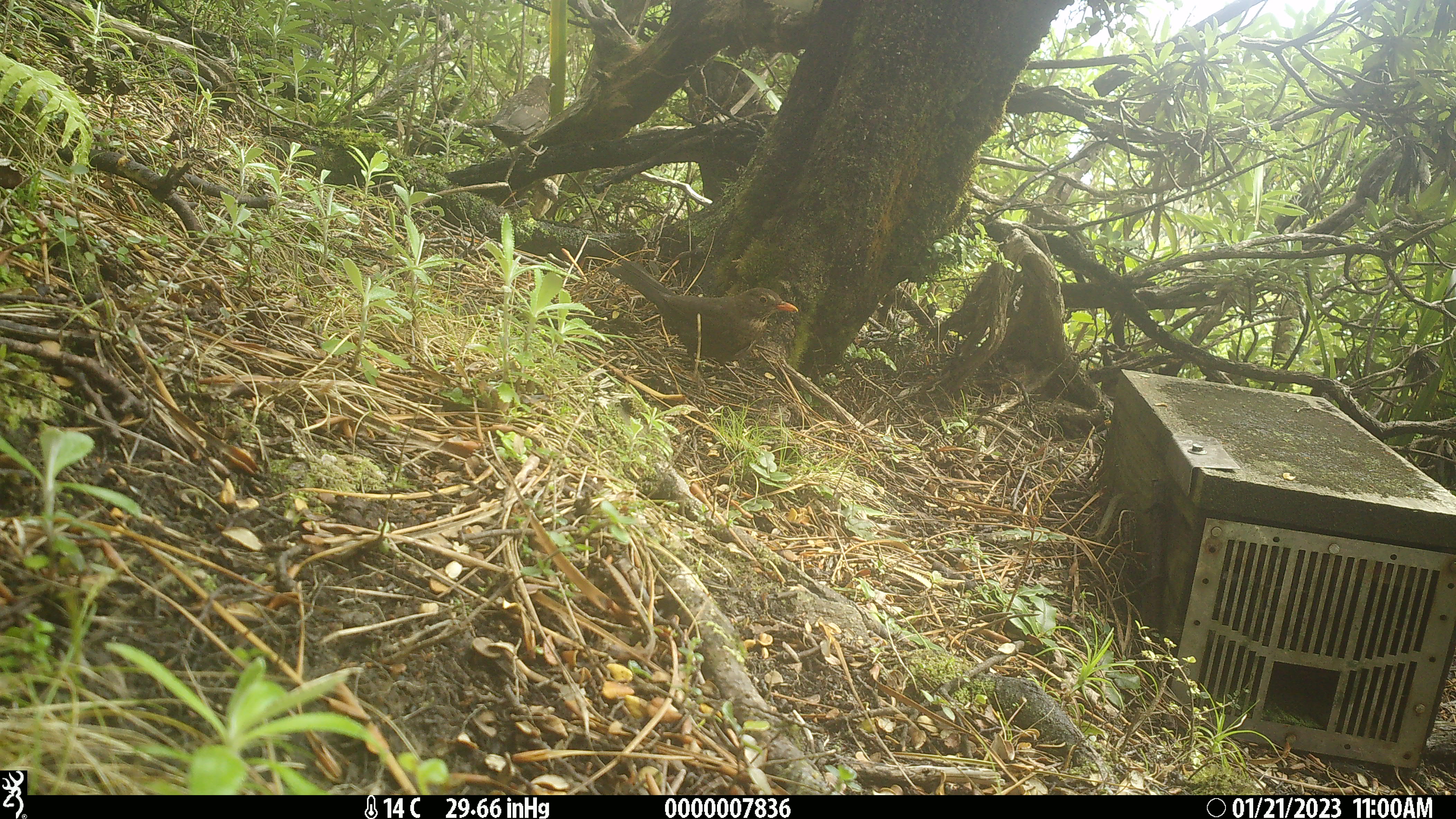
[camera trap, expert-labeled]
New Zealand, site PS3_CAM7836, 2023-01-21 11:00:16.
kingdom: Animalia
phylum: Chordata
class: Aves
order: Passeriformes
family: Turdidae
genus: Turdus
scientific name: Turdus merula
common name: eurasian blackbird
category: blackbird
Blackbird (eurasian blackbird) (Turdus merula).